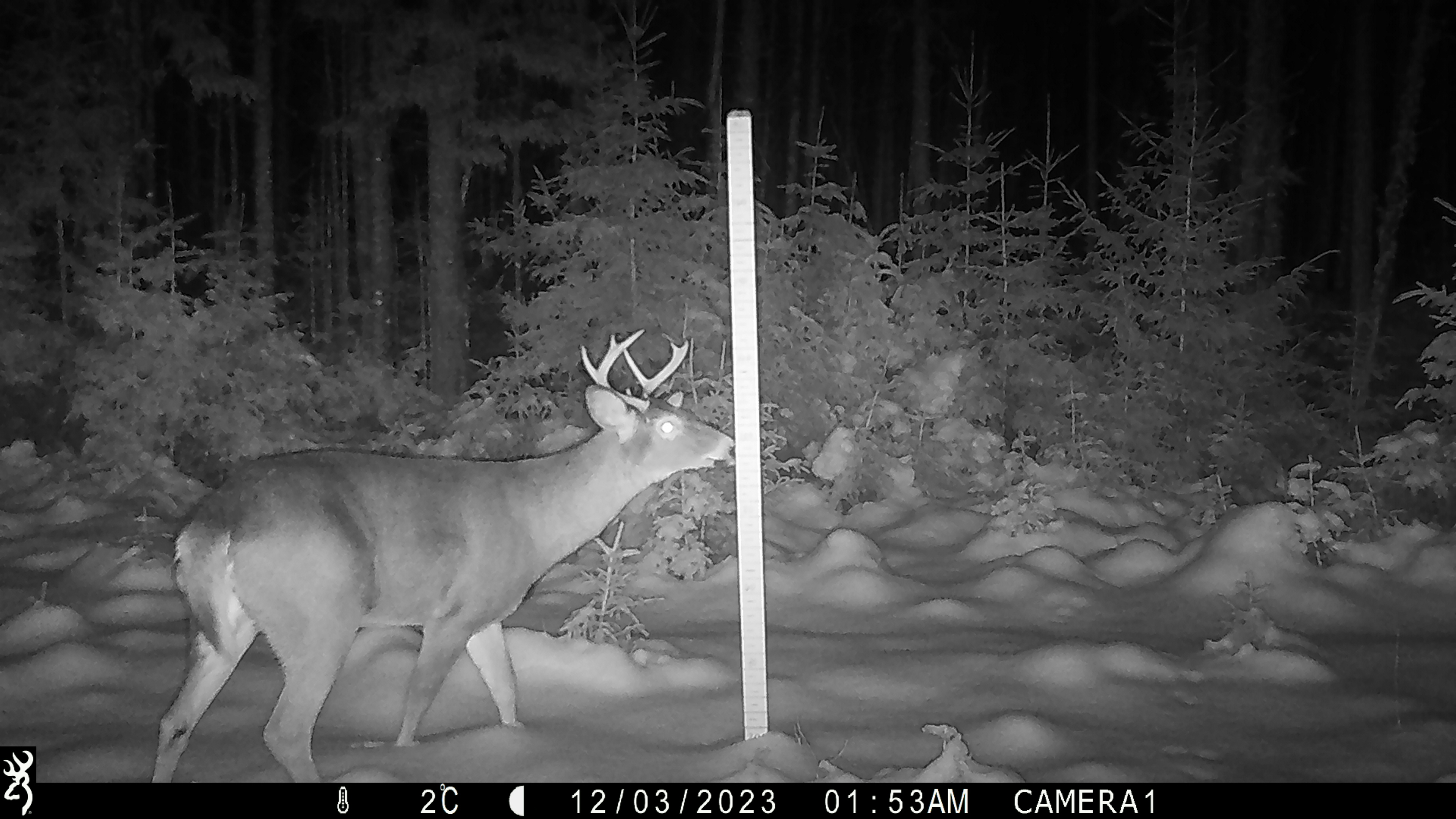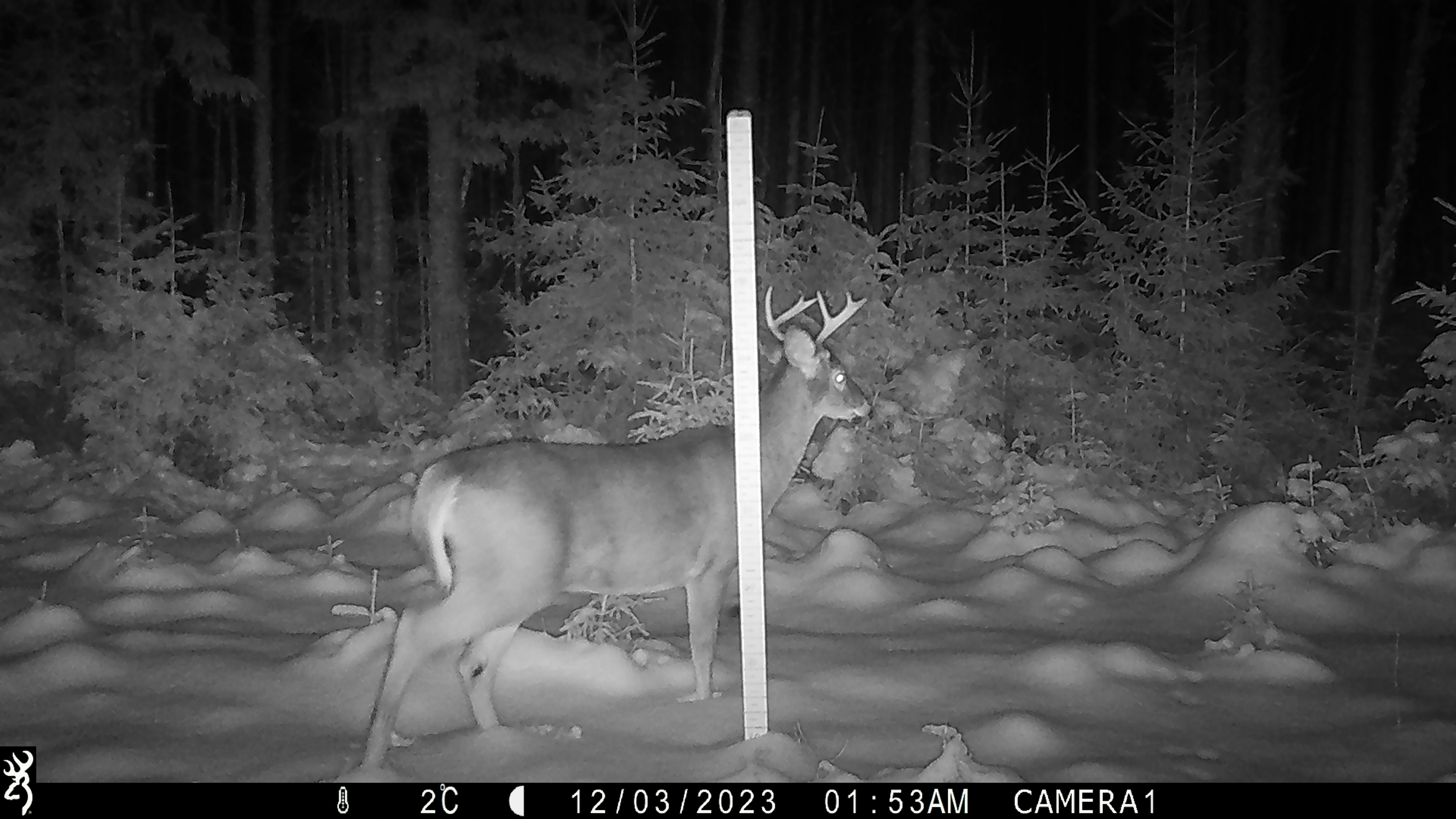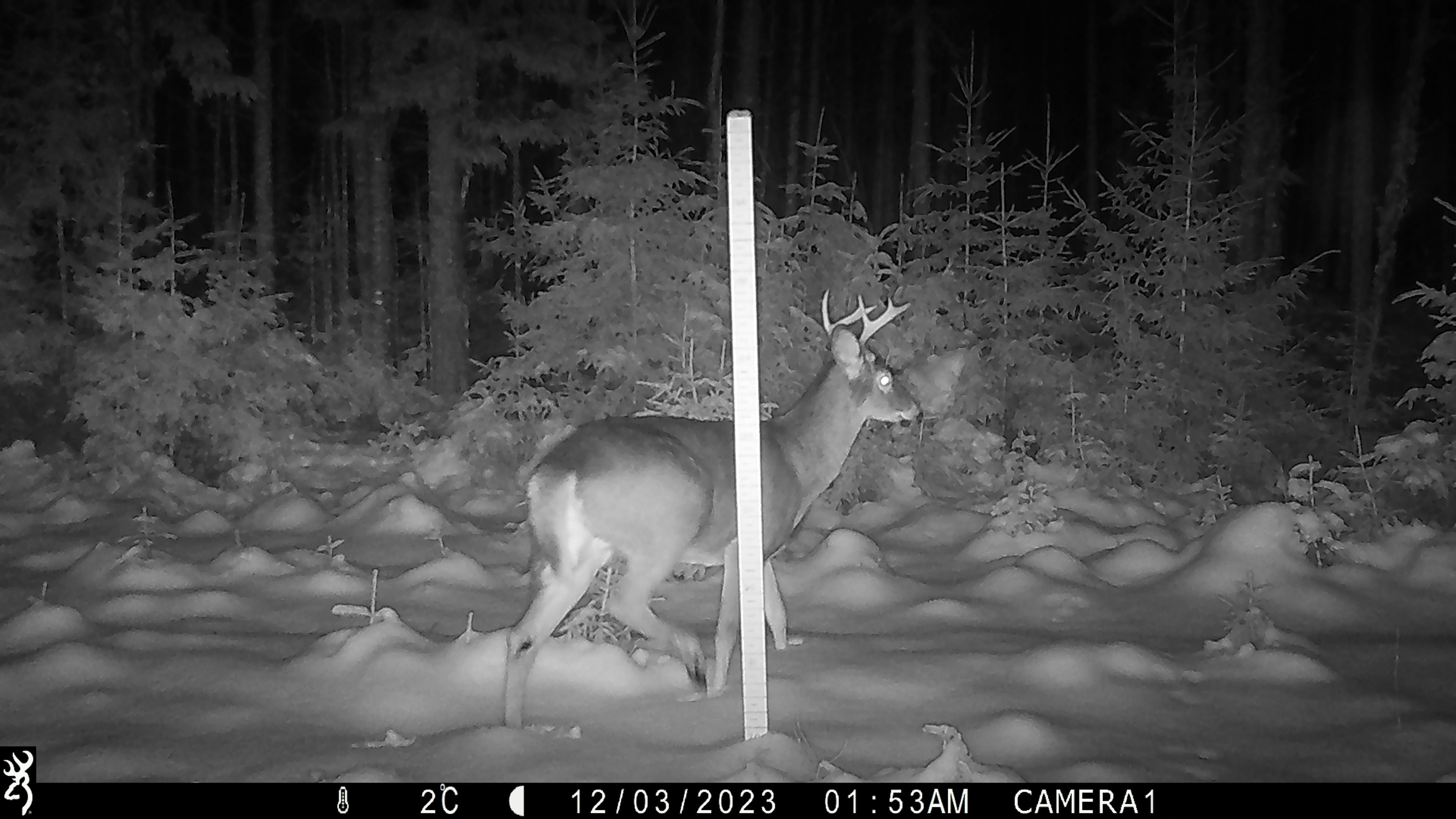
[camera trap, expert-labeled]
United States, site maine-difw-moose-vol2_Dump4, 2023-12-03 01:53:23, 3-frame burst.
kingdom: Animalia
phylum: Chordata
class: Mammalia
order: Artiodactyla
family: Cervidae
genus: Odocoileus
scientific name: Odocoileus virginianus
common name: white-tailed deer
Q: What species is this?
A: White-tailed deer (Odocoileus virginianus).